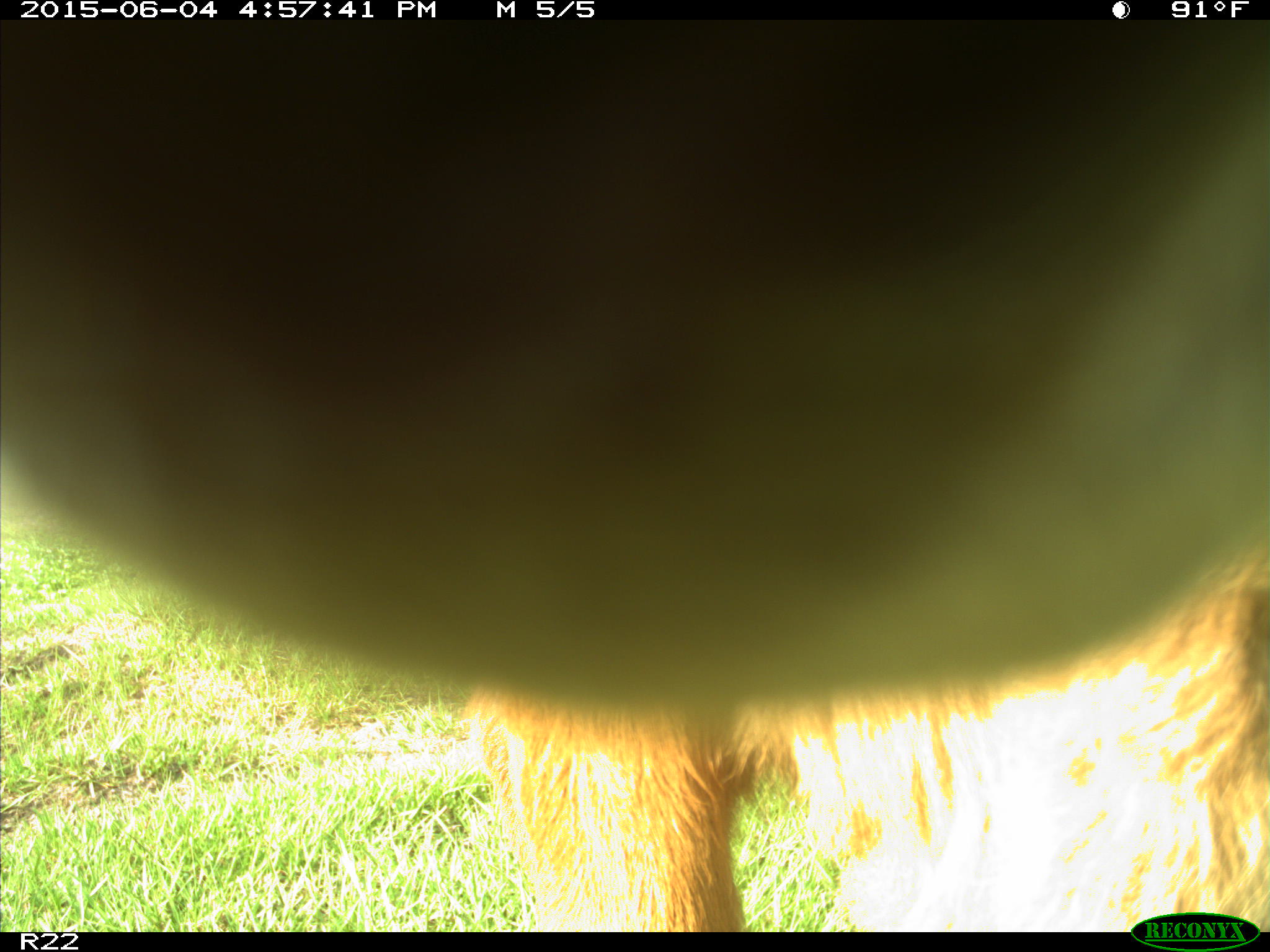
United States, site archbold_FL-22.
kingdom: Animalia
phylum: Chordata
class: Mammalia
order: Artiodactyla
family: Bovidae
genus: Bos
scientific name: Bos taurus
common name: domestic cow